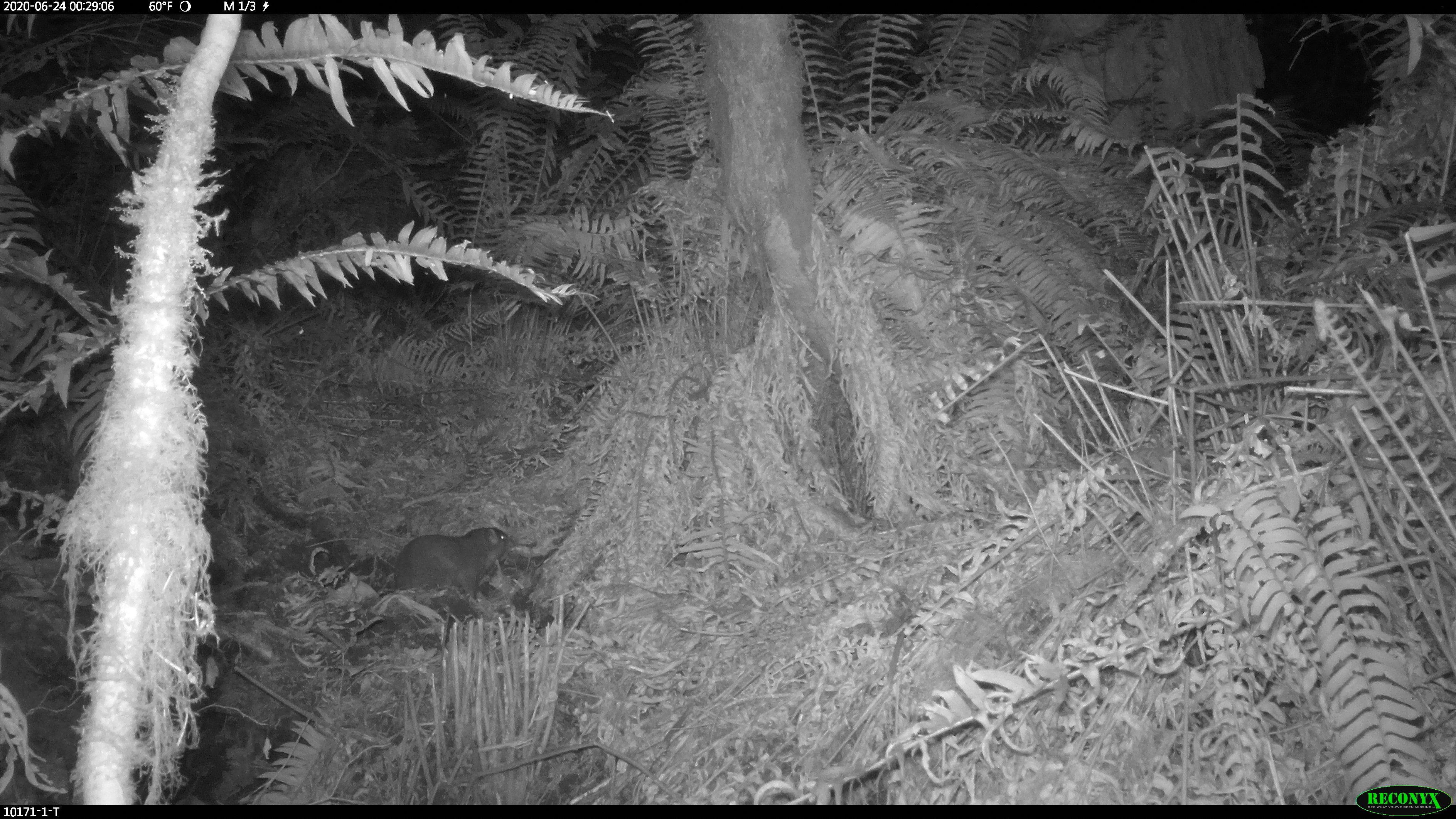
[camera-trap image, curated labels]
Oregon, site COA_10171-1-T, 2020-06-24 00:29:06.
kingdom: Animalia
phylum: Chordata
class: Mammalia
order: Rodentia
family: Aplodontiidae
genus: Aplodontia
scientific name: Aplodontia rufa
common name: mountain beaver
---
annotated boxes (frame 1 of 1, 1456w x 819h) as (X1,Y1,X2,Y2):
mountain beaver: (383,524,512,603)